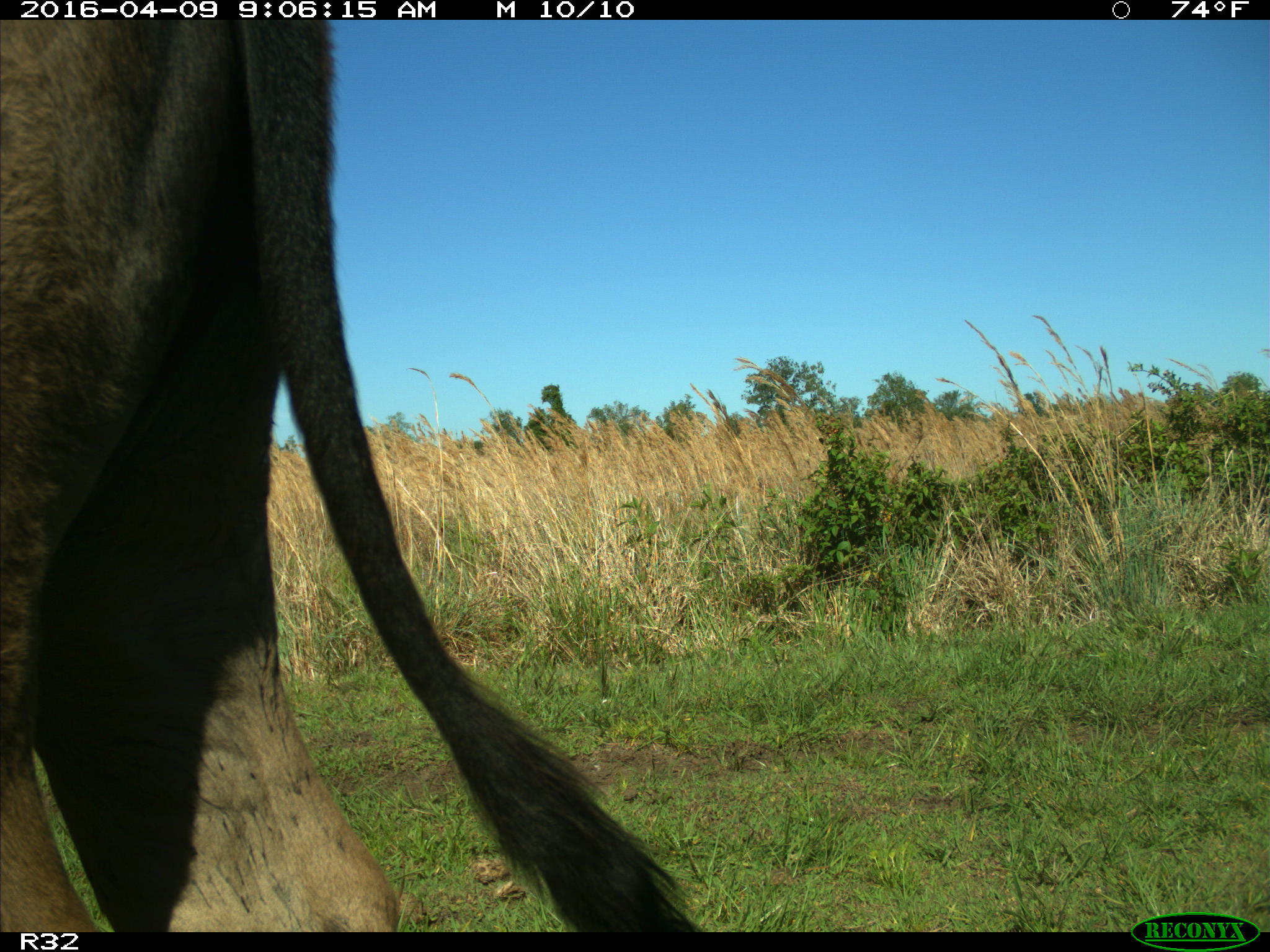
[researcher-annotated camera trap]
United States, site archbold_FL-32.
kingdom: Animalia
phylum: Chordata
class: Mammalia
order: Artiodactyla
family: Bovidae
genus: Bos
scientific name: Bos taurus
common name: domestic cow